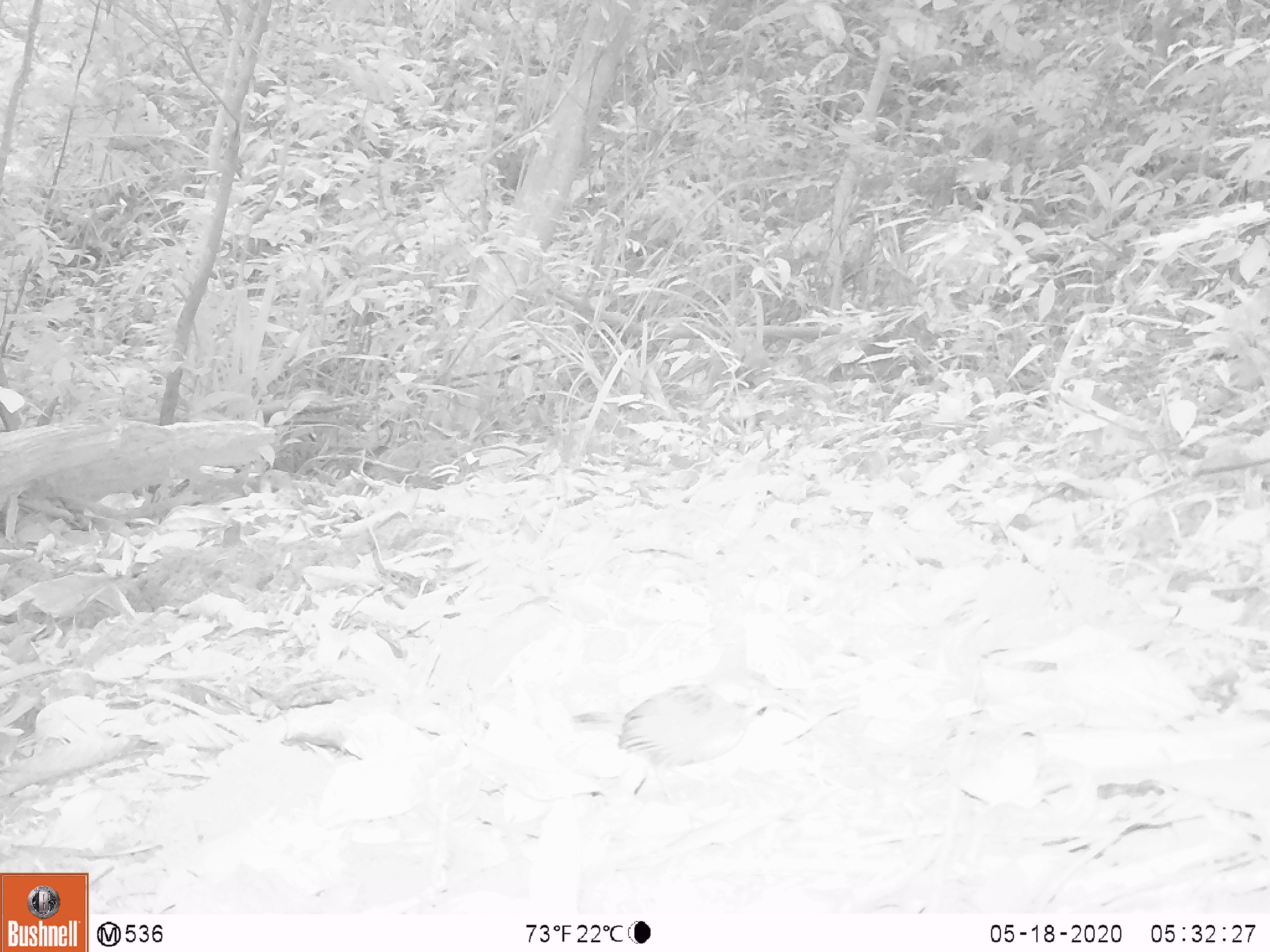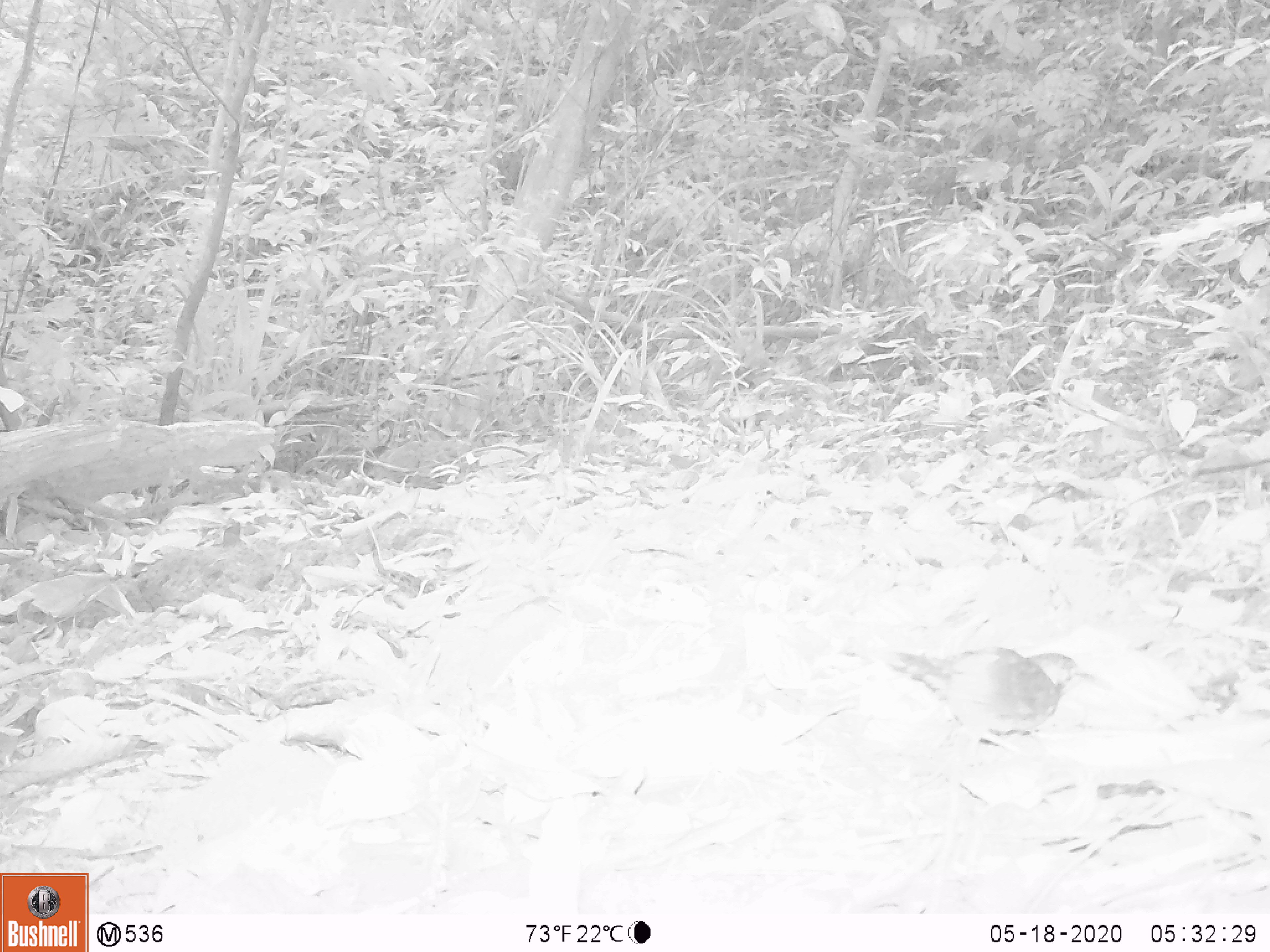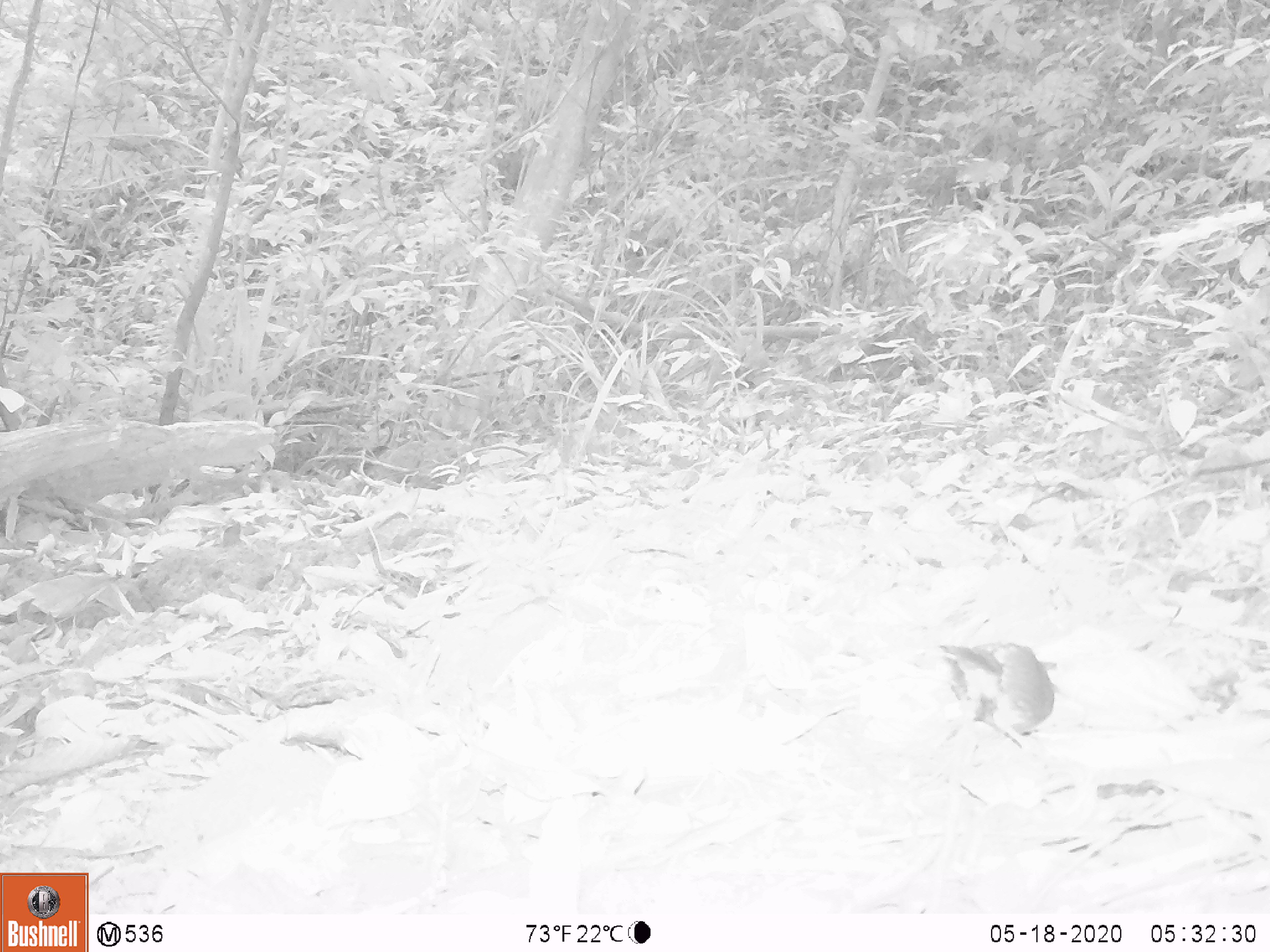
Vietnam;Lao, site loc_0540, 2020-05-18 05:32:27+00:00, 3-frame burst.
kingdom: Animalia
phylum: Chordata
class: Aves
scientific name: Aves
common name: bird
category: unidentified bird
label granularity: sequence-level